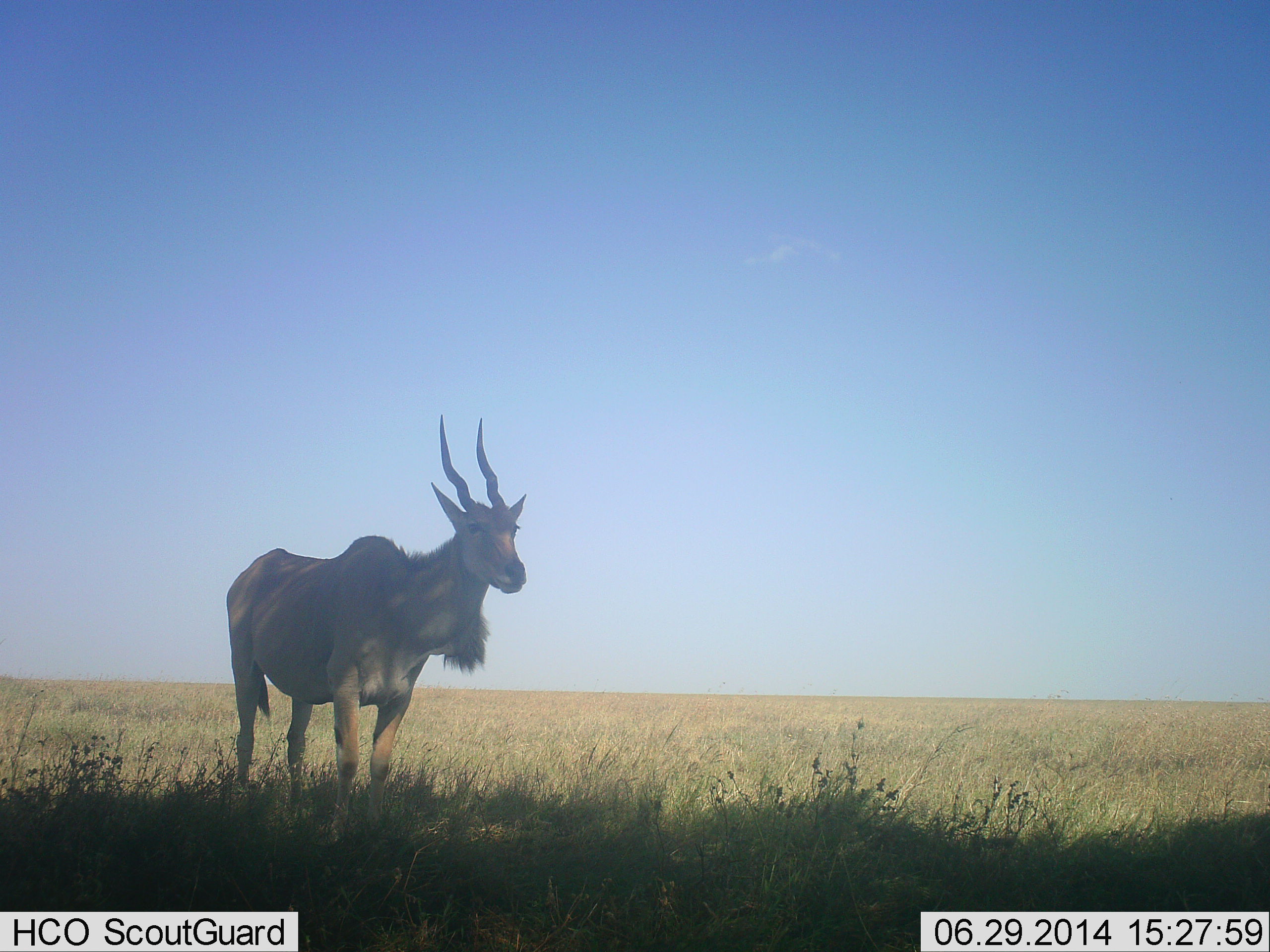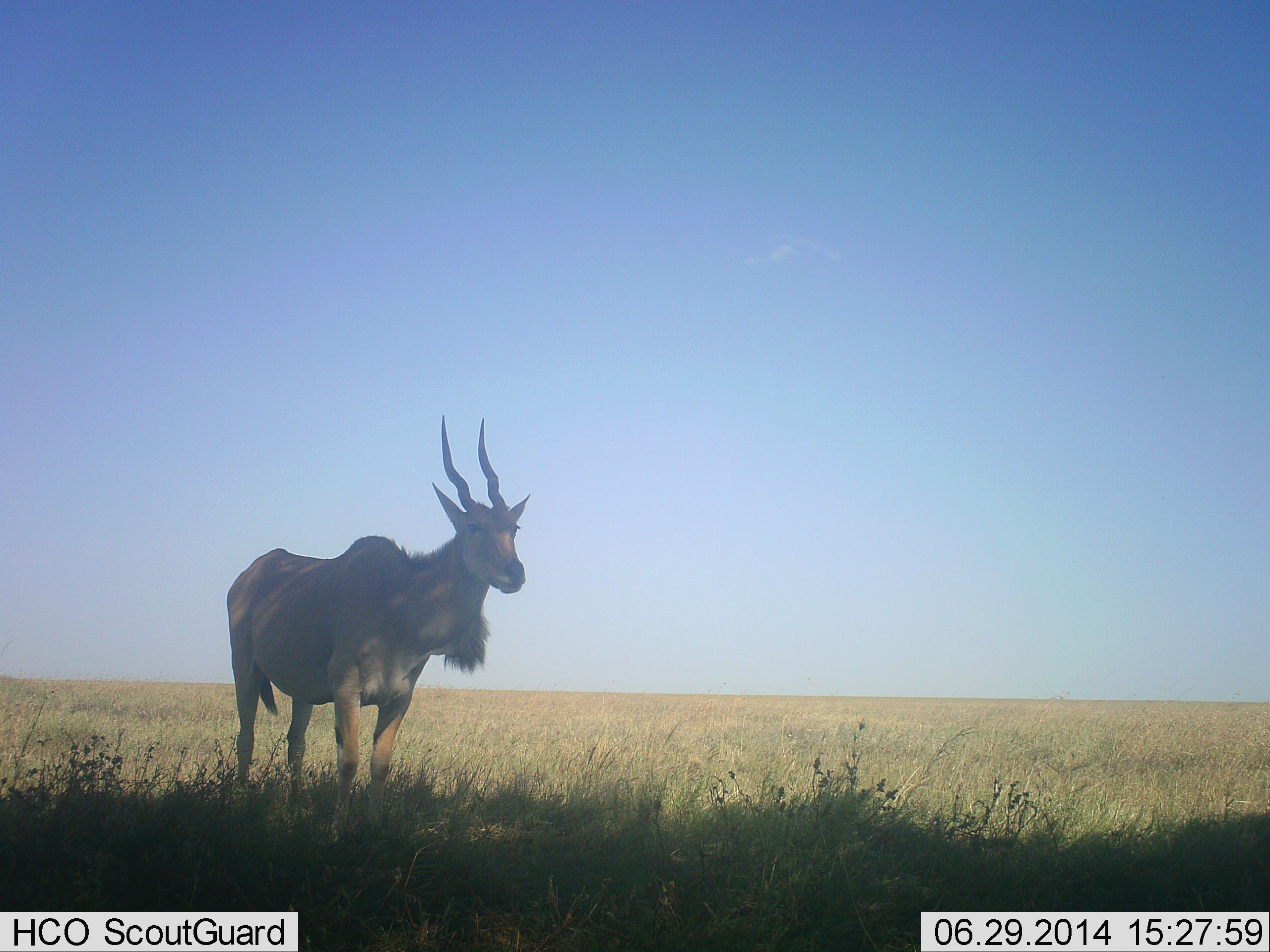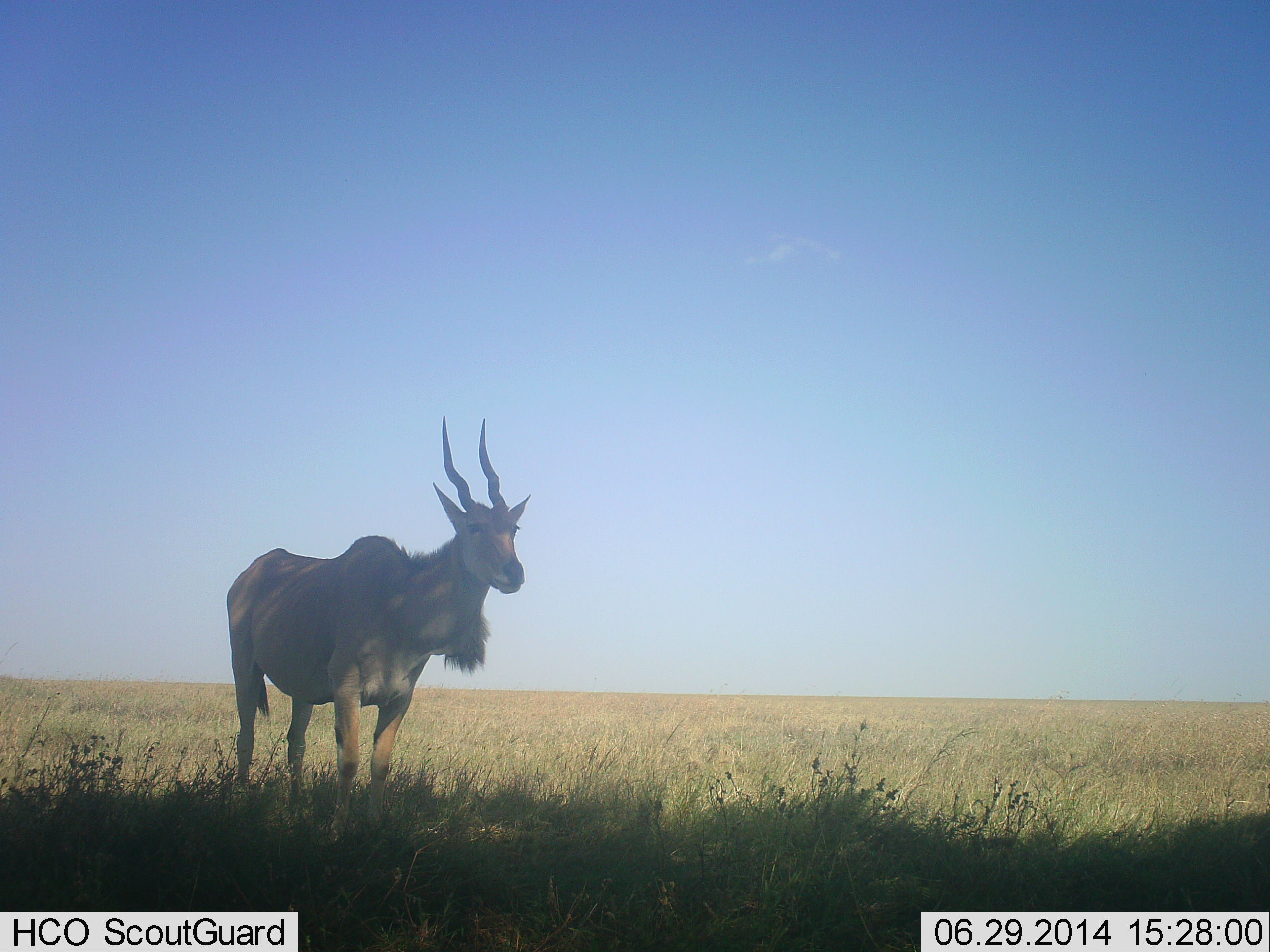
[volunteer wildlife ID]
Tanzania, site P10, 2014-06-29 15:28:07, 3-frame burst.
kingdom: Animalia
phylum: Chordata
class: Mammalia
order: Artiodactyla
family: Bovidae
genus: Tragelaphus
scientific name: Tragelaphus oryx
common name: eland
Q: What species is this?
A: Eland (Tragelaphus oryx).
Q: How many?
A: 1.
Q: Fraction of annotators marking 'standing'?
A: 100%.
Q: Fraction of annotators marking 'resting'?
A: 0%.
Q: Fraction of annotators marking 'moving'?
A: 0%.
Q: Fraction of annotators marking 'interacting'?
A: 0%.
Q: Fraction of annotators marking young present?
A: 0%.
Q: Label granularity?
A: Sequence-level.